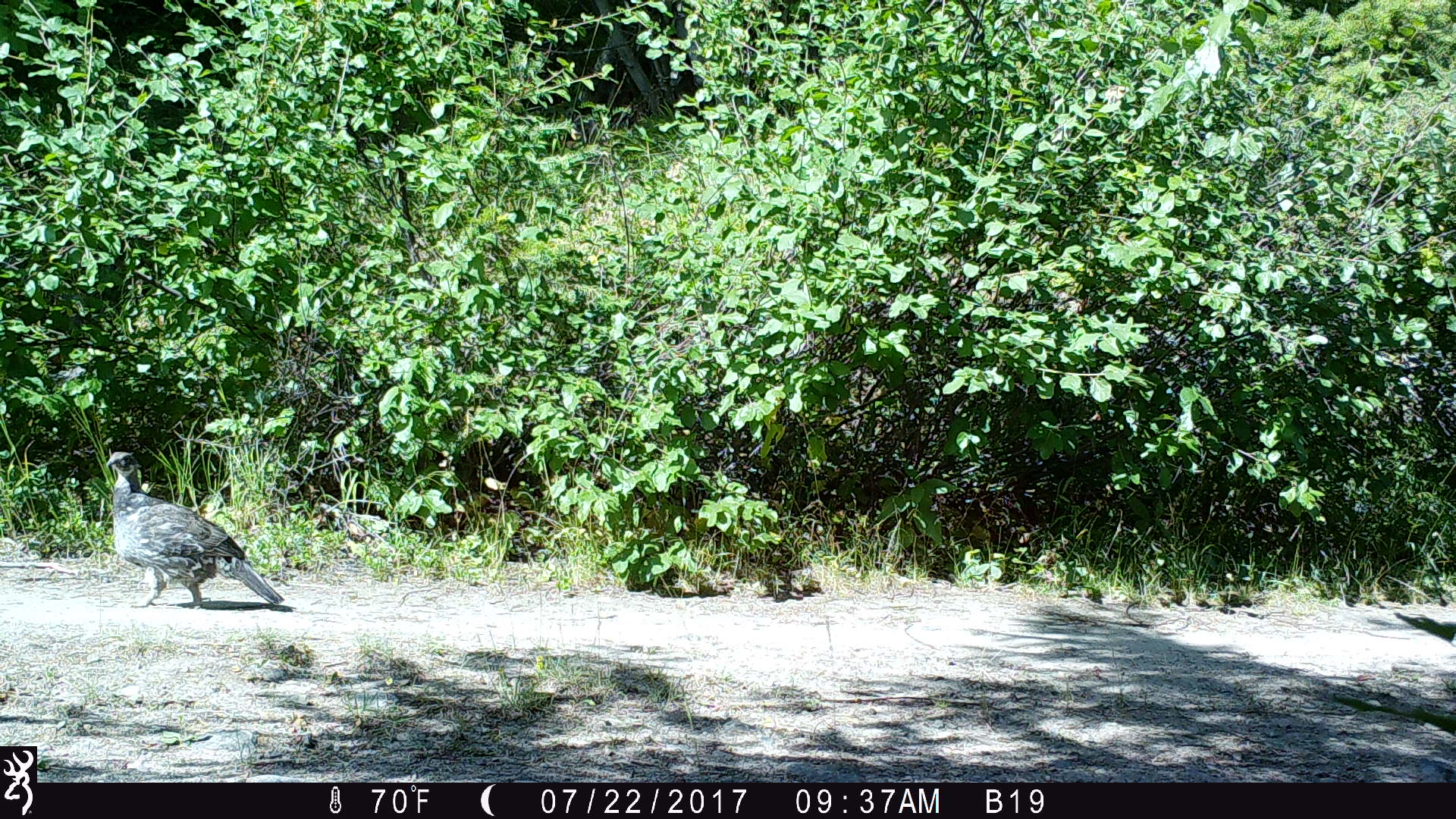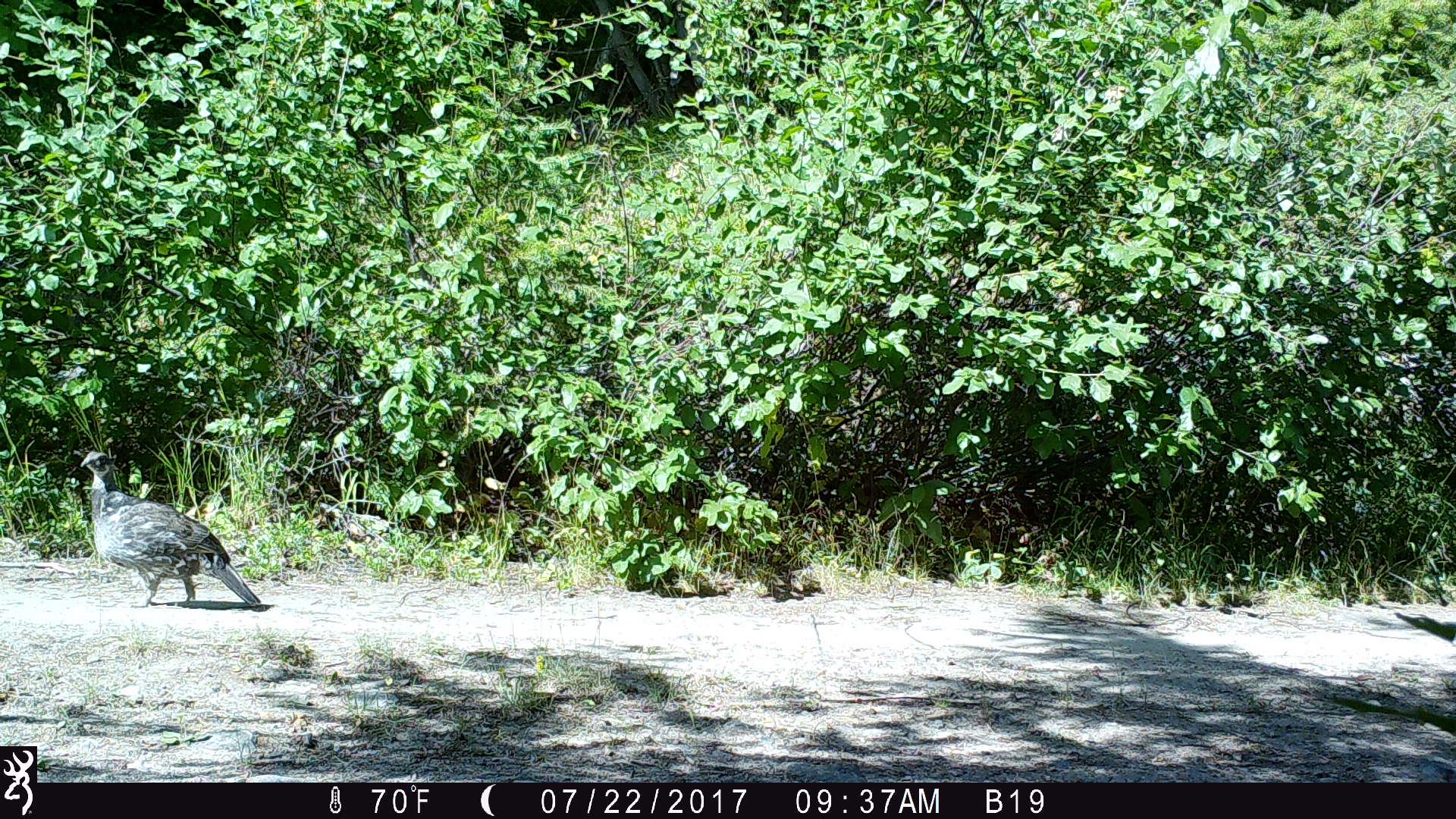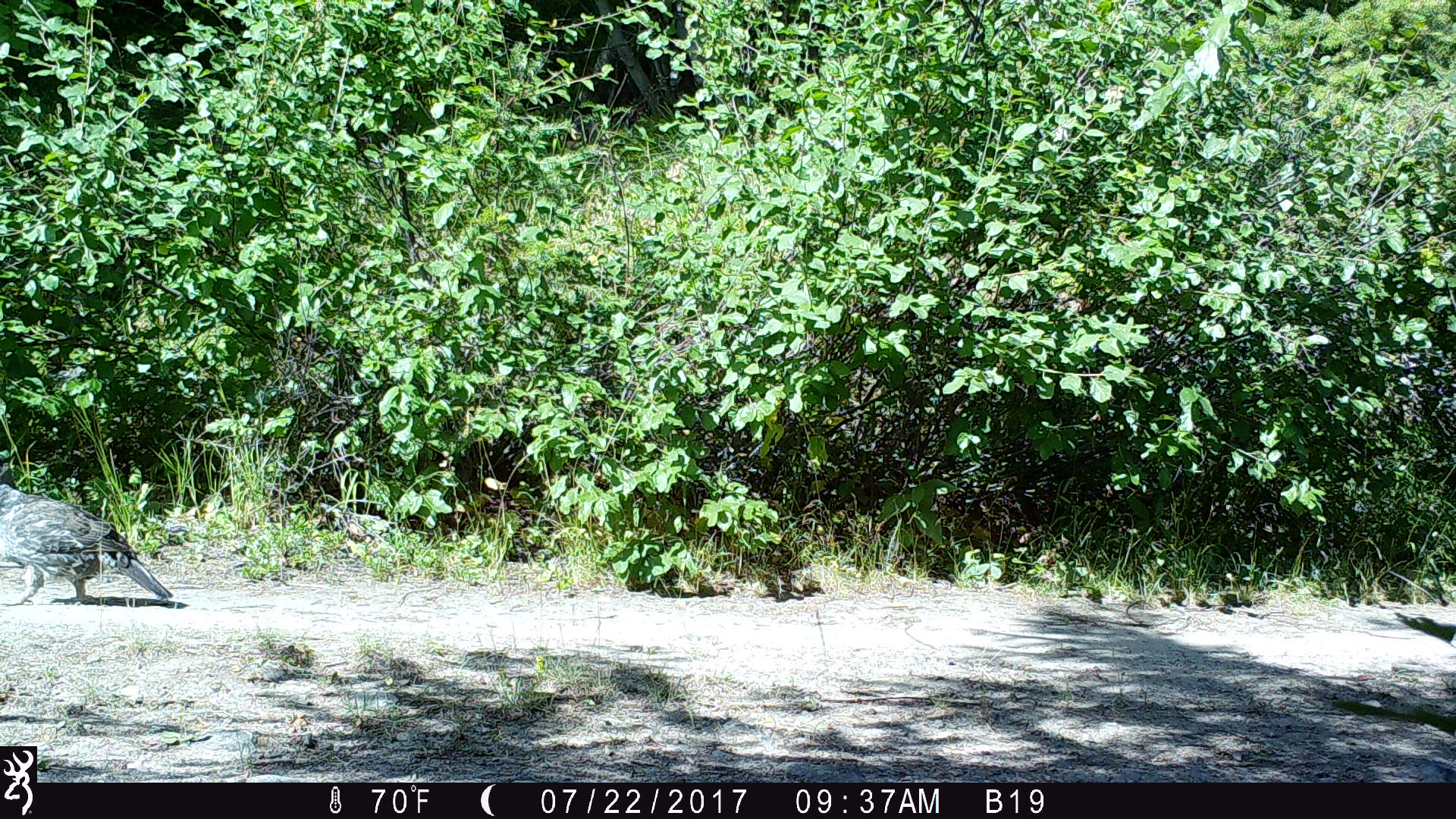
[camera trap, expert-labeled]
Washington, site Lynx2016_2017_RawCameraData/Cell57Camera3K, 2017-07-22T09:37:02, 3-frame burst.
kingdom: Animalia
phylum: Chordata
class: Aves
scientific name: Aves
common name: birds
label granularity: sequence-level